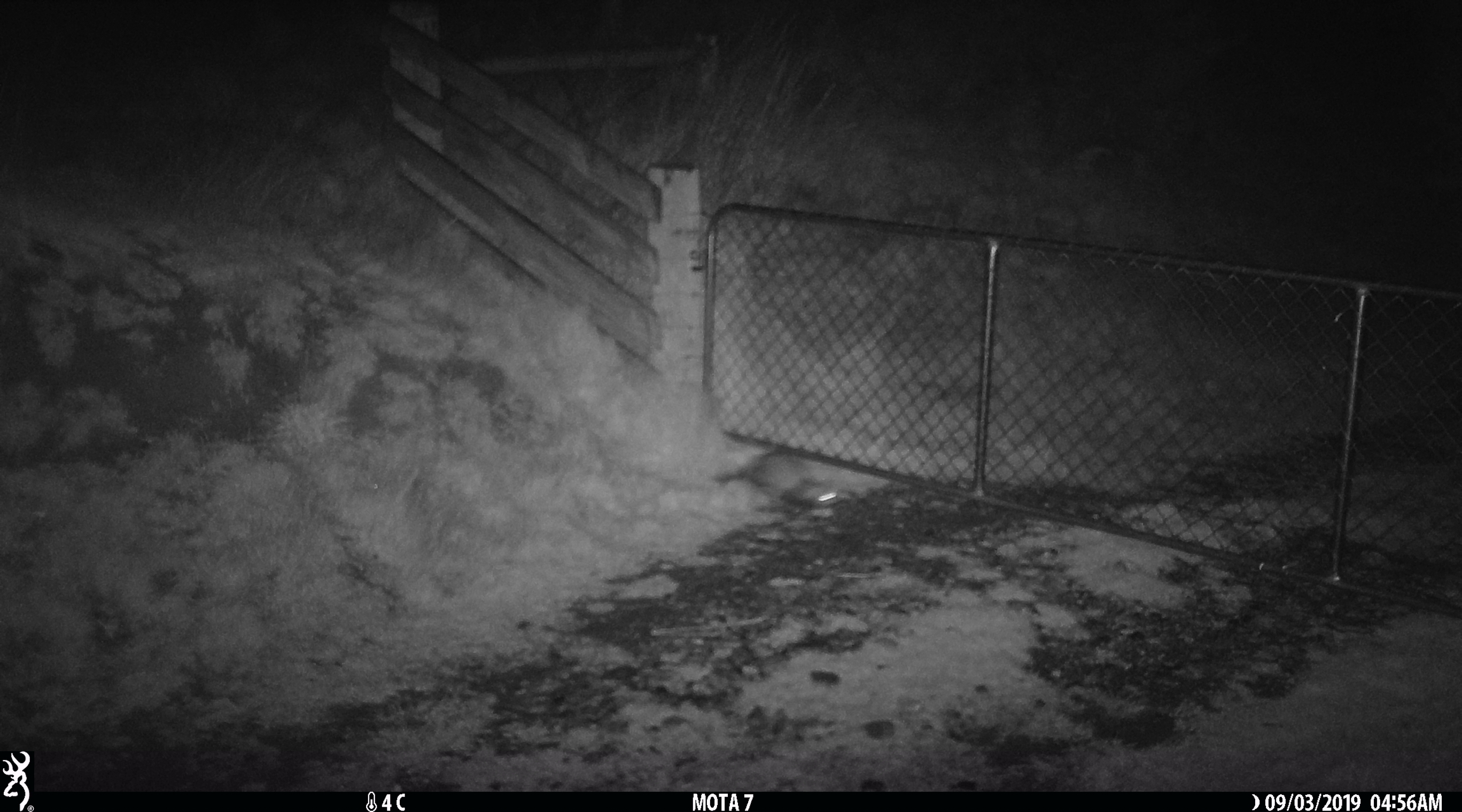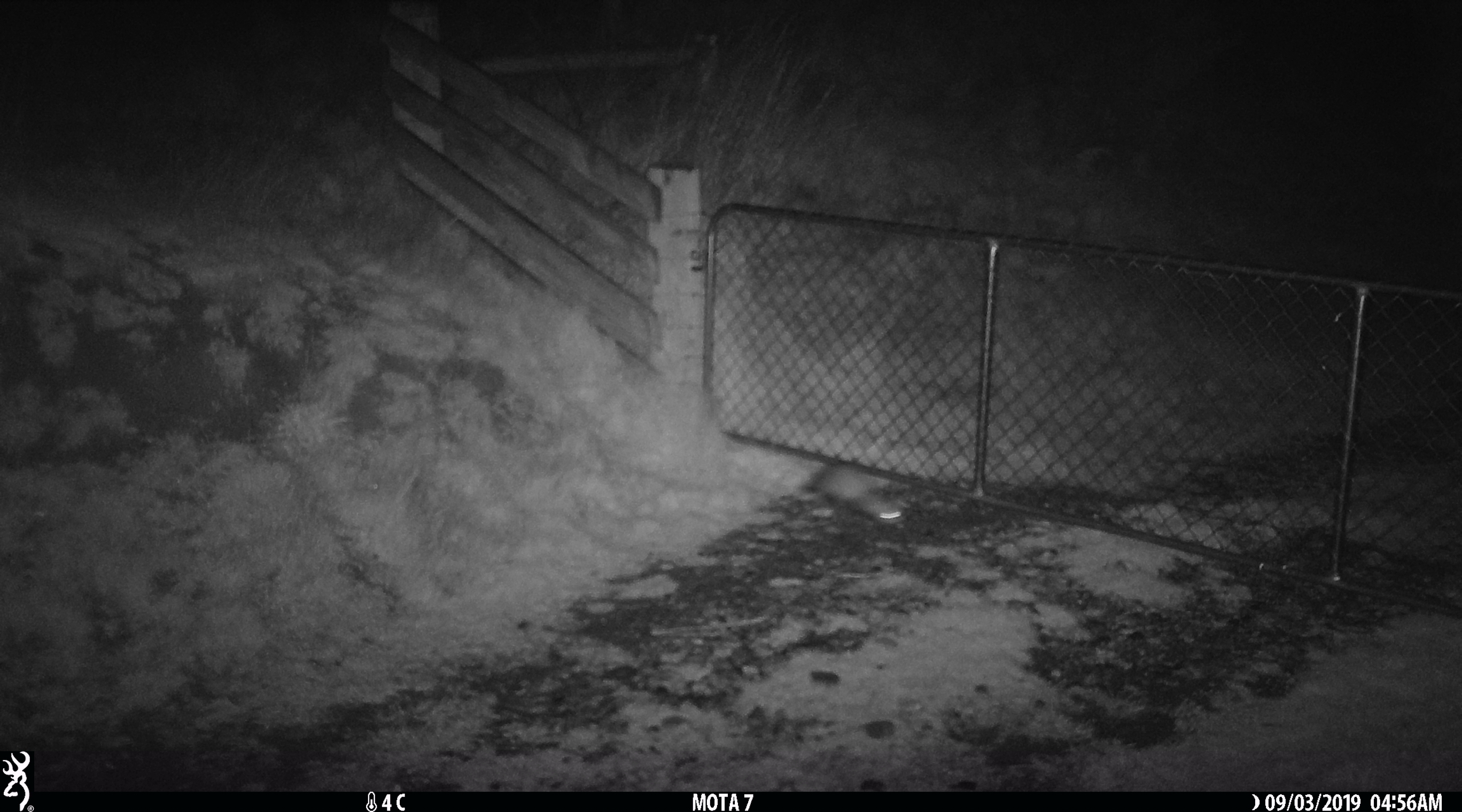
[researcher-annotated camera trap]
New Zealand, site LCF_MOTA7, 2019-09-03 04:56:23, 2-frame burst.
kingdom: Animalia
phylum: Chordata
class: Mammalia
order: Carnivora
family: Mustelidae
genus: Mustela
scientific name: Mustela furo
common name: ferret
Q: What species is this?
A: Ferret (Mustela furo).